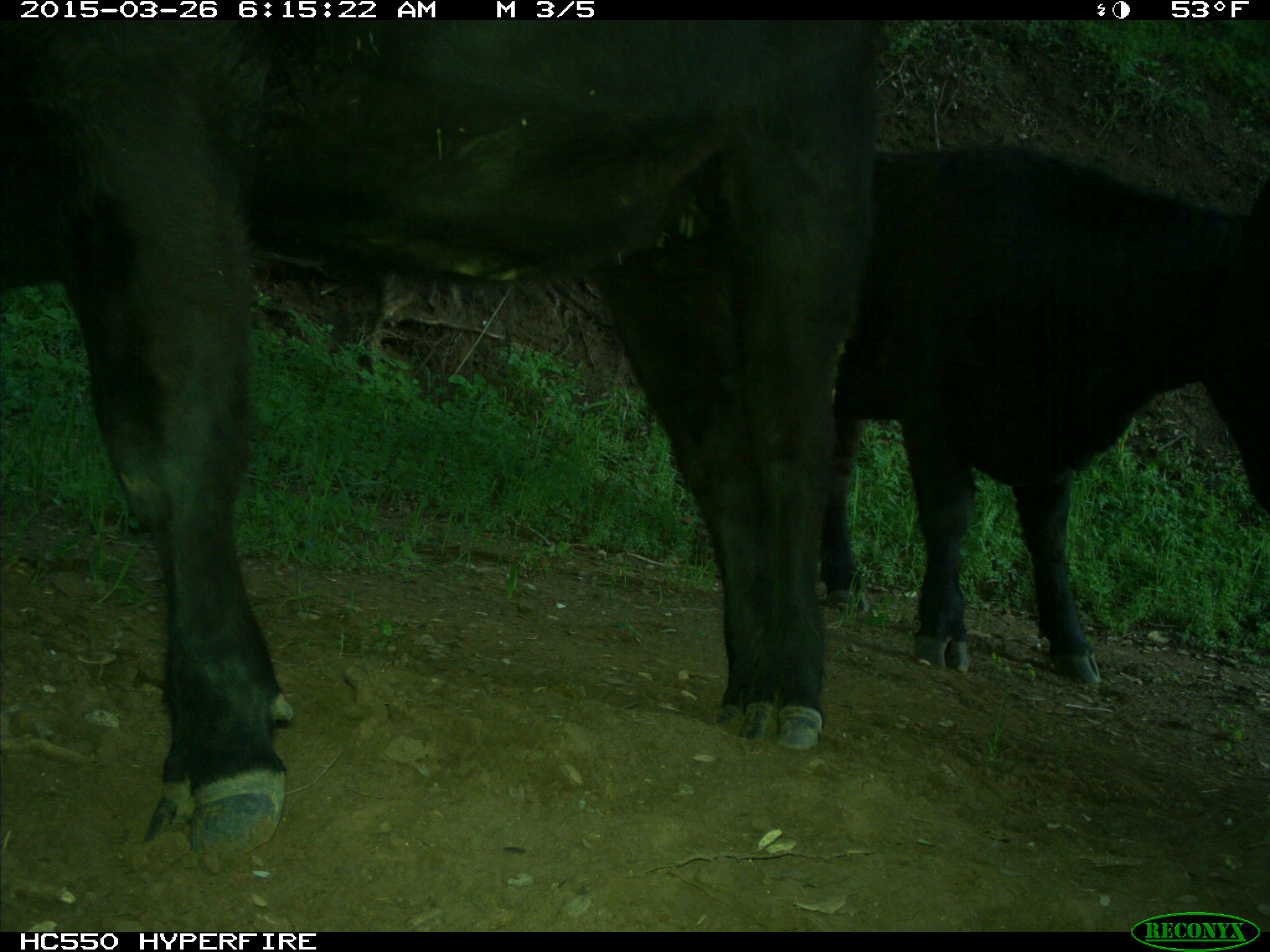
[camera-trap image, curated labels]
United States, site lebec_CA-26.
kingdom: Animalia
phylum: Chordata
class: Mammalia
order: Artiodactyla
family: Bovidae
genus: Bos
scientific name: Bos taurus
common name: domestic cow